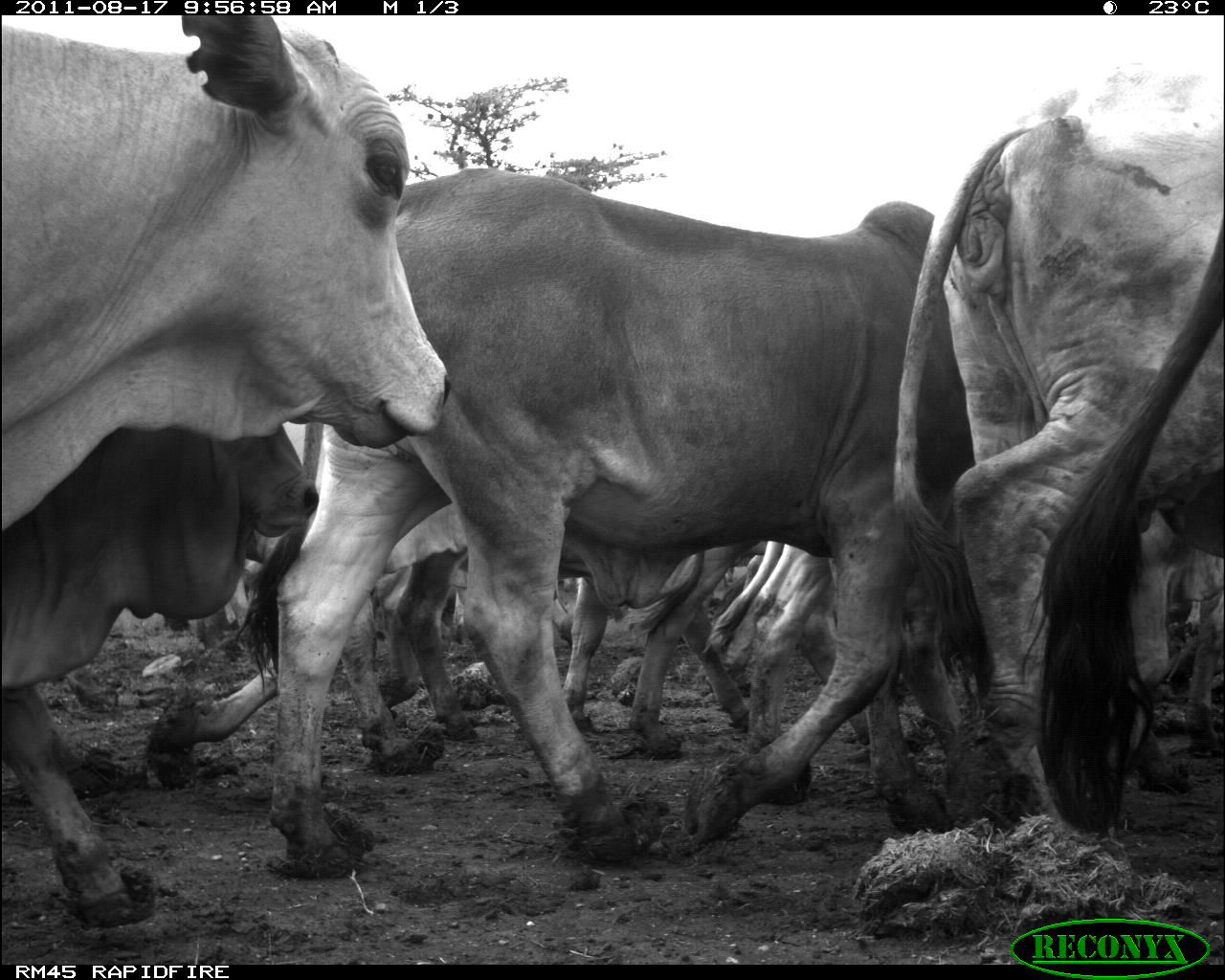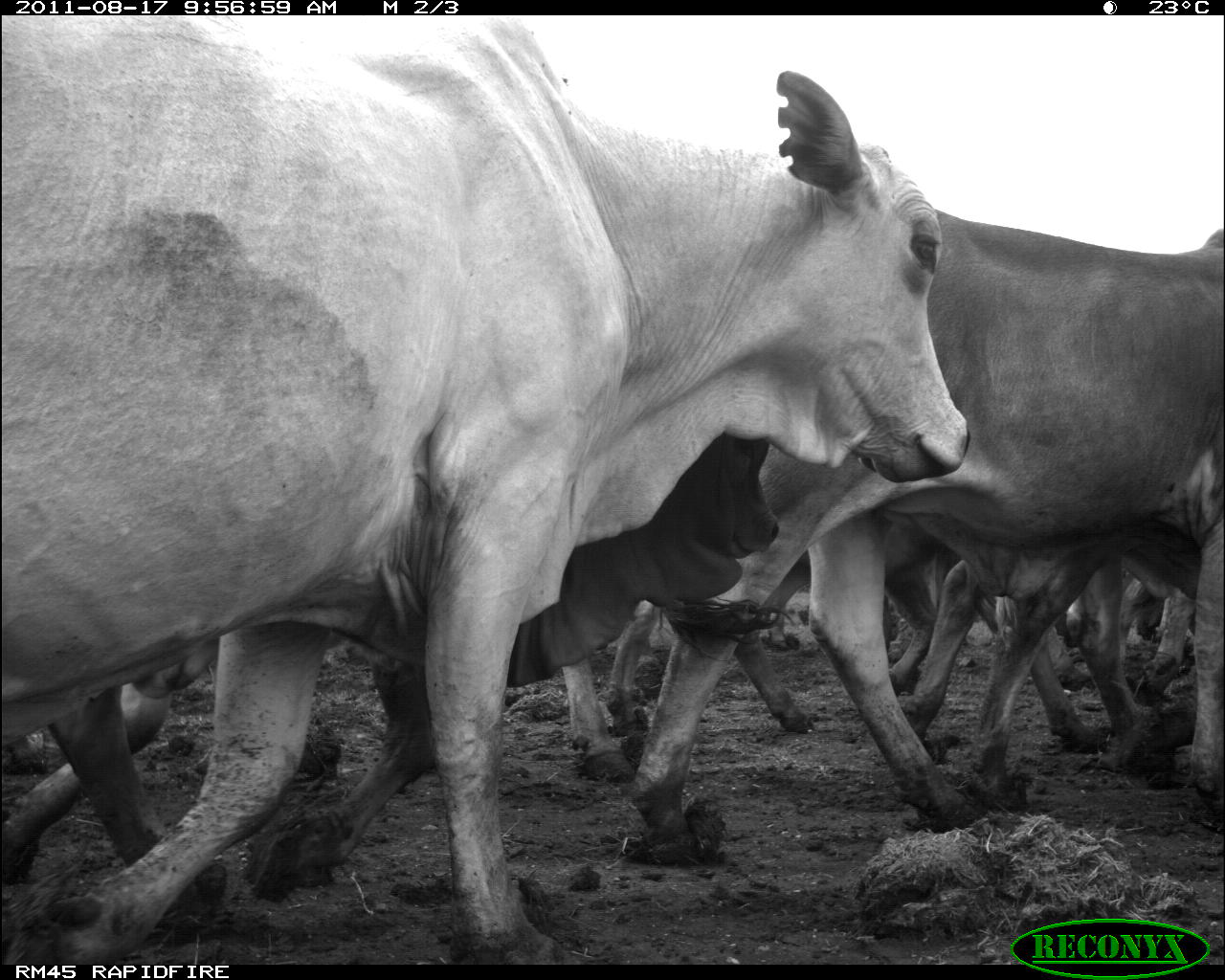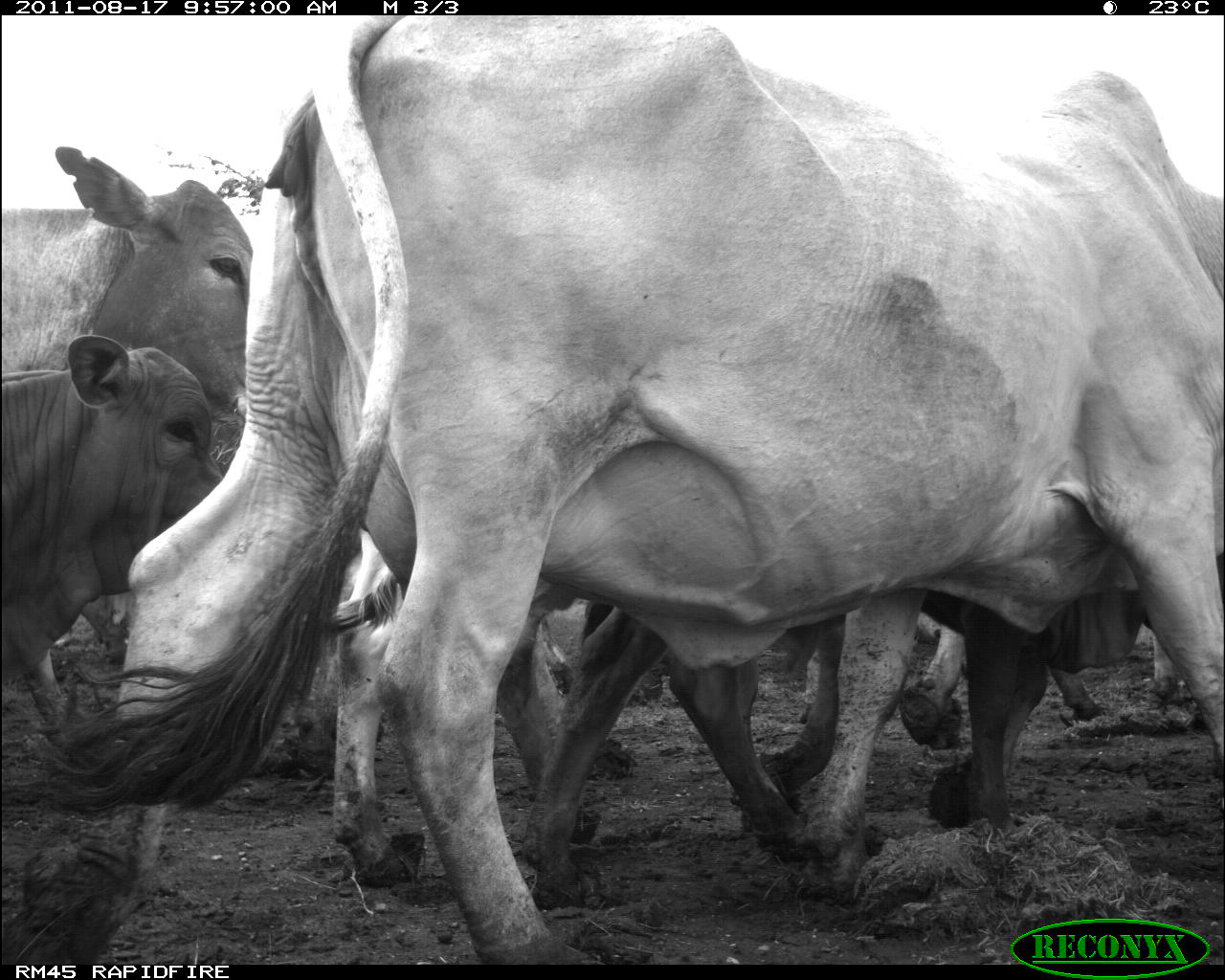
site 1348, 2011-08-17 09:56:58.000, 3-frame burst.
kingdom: Animalia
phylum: Chordata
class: Mammalia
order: Artiodactyla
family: Bovidae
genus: Bos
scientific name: Bos taurus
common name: domestic cattle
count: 9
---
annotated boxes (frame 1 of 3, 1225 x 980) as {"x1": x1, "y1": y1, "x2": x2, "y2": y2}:
group: {"x1": 0, "y1": 12, "x2": 1225, "y2": 927}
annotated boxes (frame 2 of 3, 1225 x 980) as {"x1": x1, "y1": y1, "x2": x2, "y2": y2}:
group: {"x1": 0, "y1": 14, "x2": 1225, "y2": 964}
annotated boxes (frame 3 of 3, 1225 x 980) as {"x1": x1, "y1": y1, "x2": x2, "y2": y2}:
group: {"x1": 0, "y1": 11, "x2": 1225, "y2": 964}